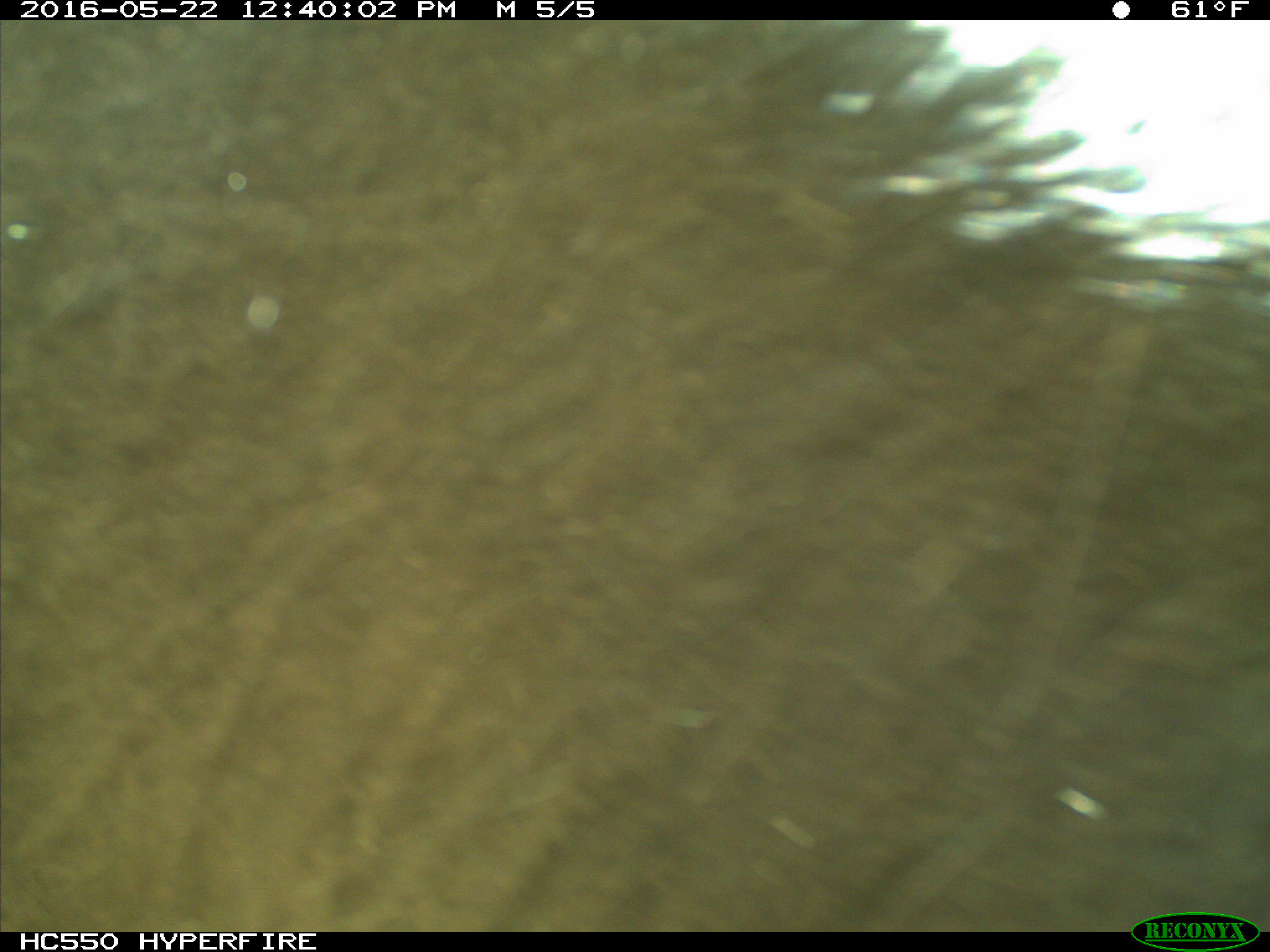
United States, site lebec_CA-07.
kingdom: Animalia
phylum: Chordata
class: Mammalia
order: Artiodactyla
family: Bovidae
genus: Bos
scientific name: Bos taurus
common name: domestic cow